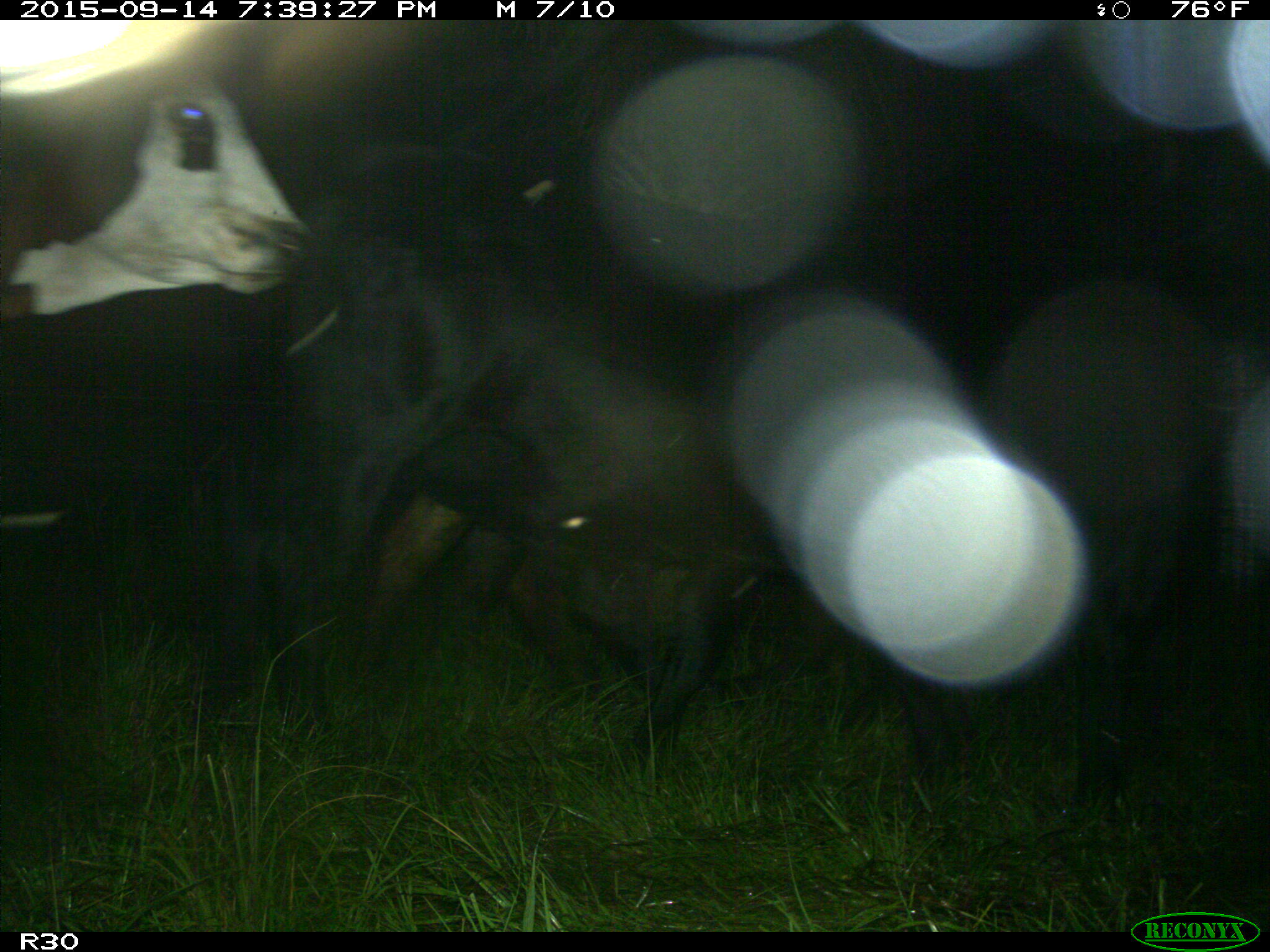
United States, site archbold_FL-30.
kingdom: Animalia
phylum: Chordata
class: Mammalia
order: Artiodactyla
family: Bovidae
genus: Bos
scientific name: Bos taurus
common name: domestic cow